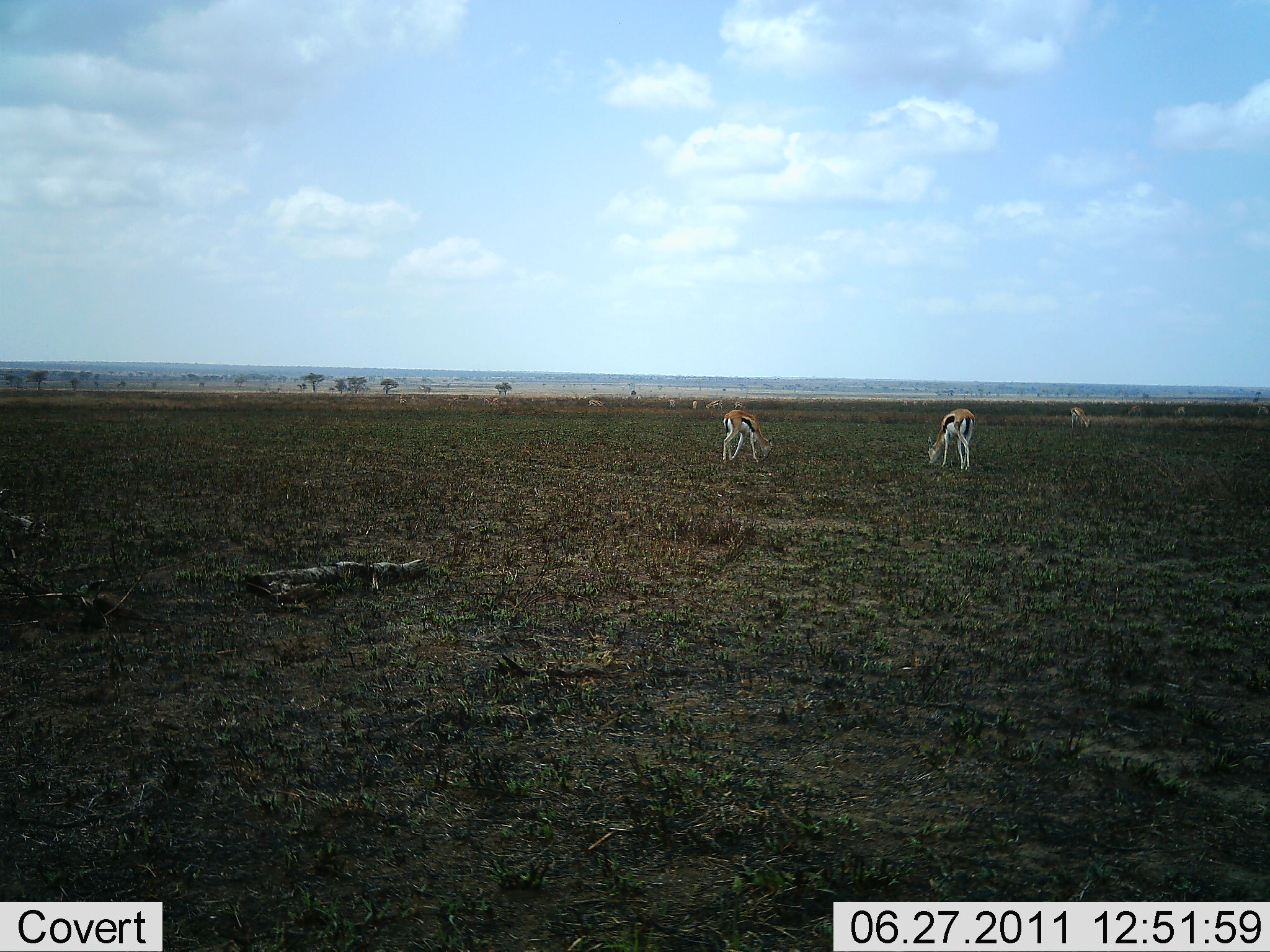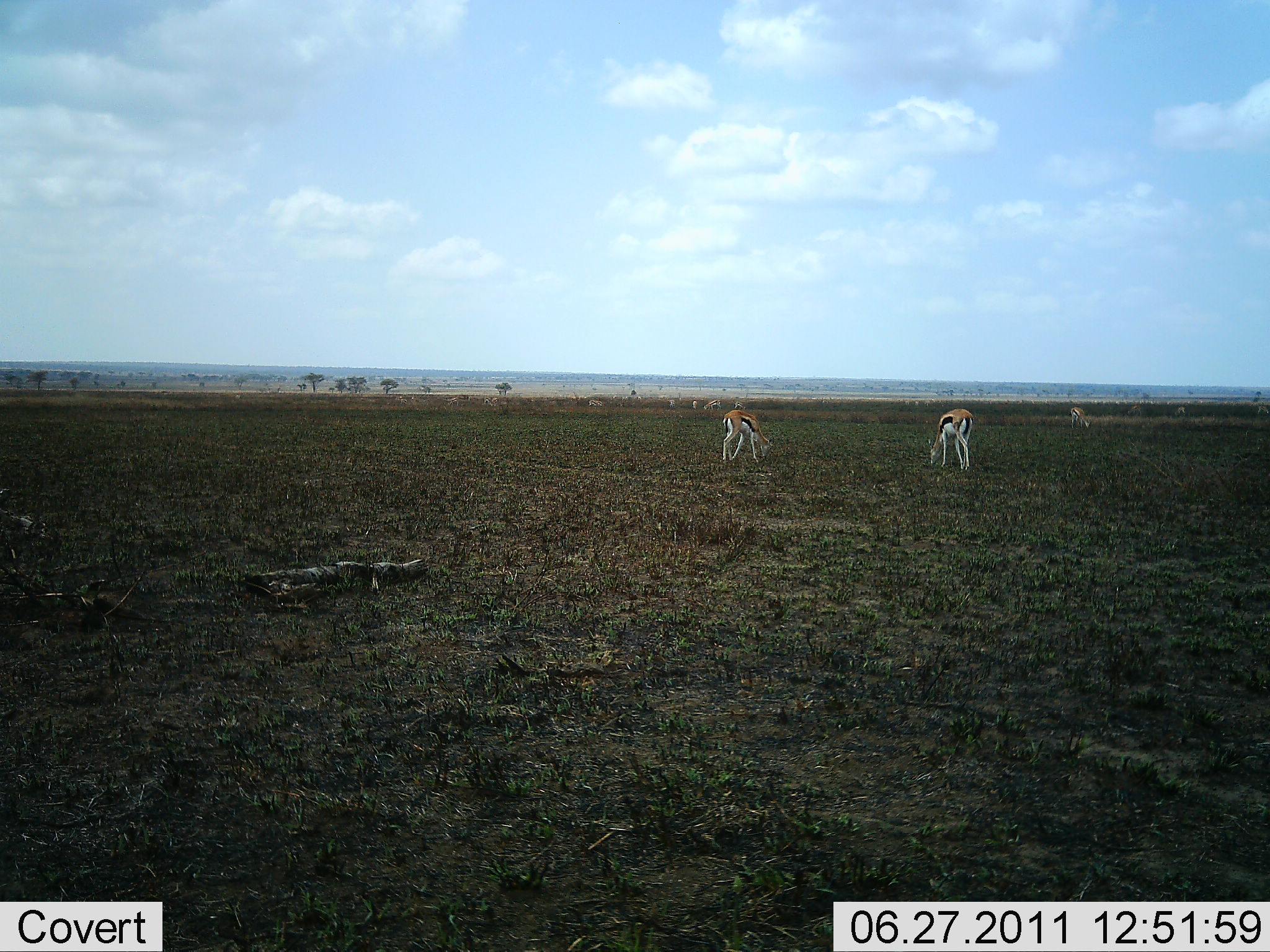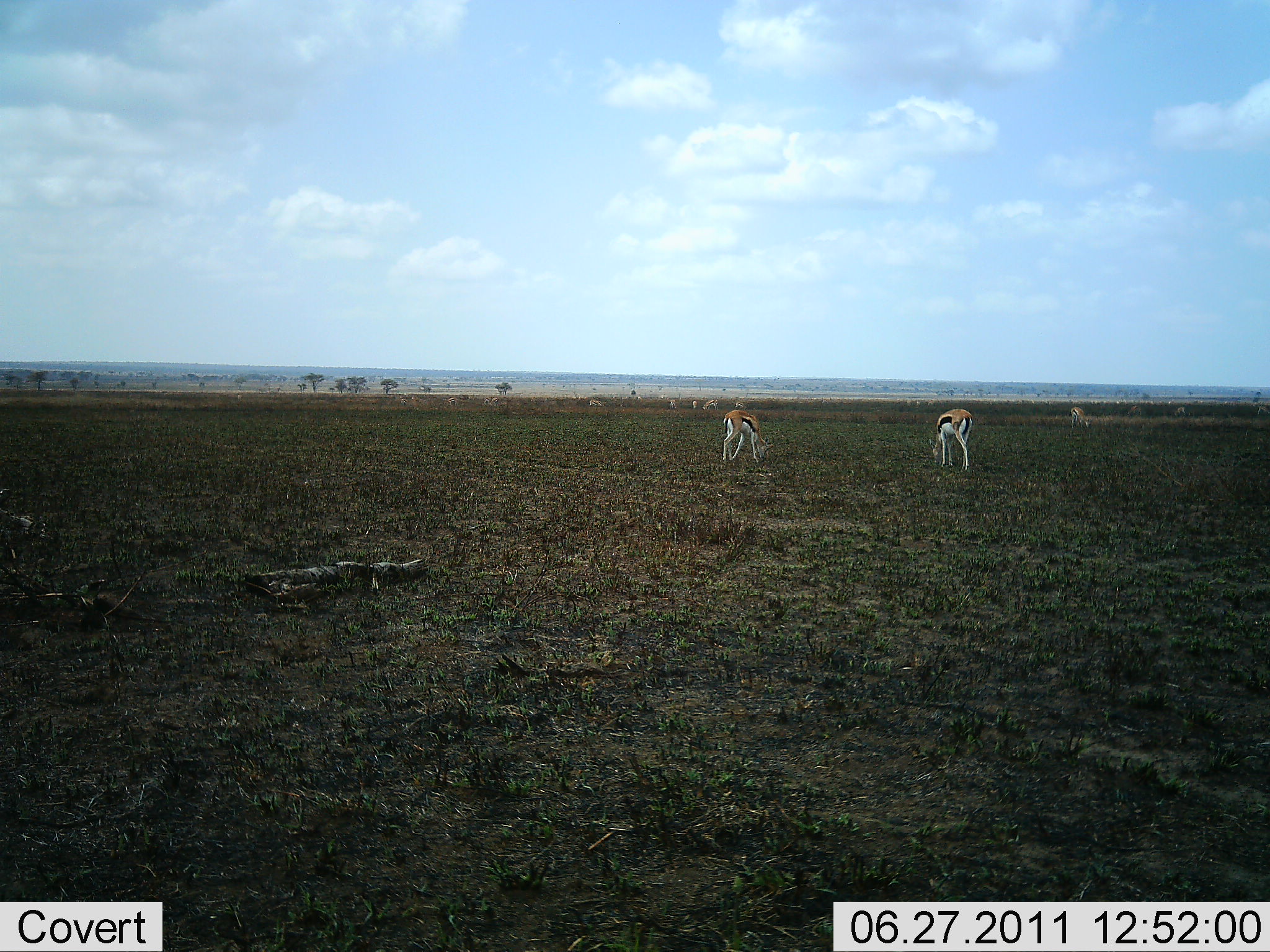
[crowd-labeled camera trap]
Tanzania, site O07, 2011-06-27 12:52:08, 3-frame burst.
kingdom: Animalia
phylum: Chordata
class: Mammalia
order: Artiodactyla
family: Bovidae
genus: Eudorcas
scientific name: Eudorcas thomsonii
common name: thomson's gazelle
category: gazellethomsons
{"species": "gazellethomsons (thomson's gazelle) (Eudorcas thomsonii)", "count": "2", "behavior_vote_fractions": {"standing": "36%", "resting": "0%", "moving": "9%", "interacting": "0%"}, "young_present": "0%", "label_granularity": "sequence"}